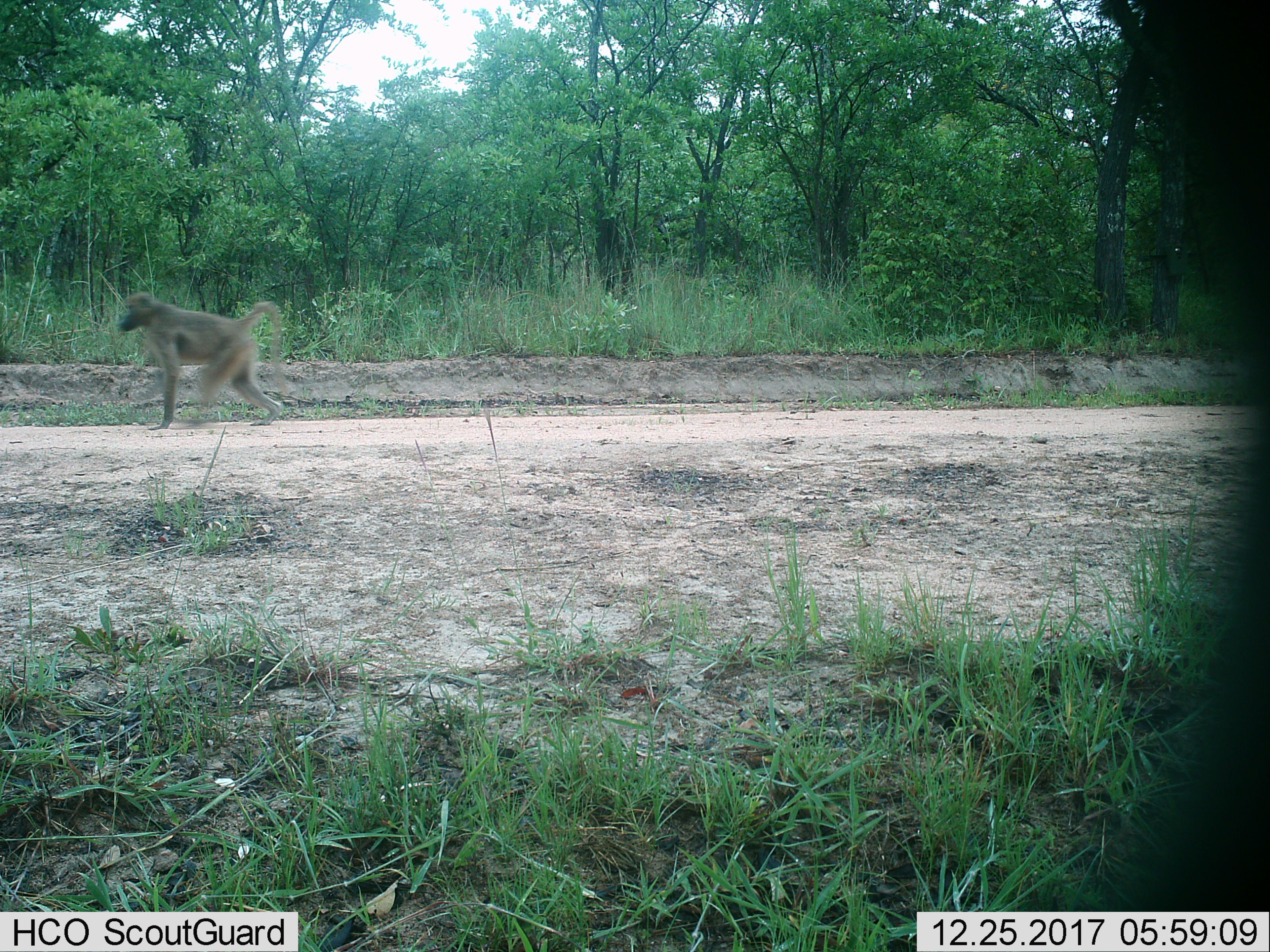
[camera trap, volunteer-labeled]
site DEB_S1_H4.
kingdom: Animalia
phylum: Chordata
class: Mammalia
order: Primates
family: Cercopithecidae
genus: Papio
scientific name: Papio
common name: baboon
Baboon (Papio), count 1. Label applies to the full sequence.